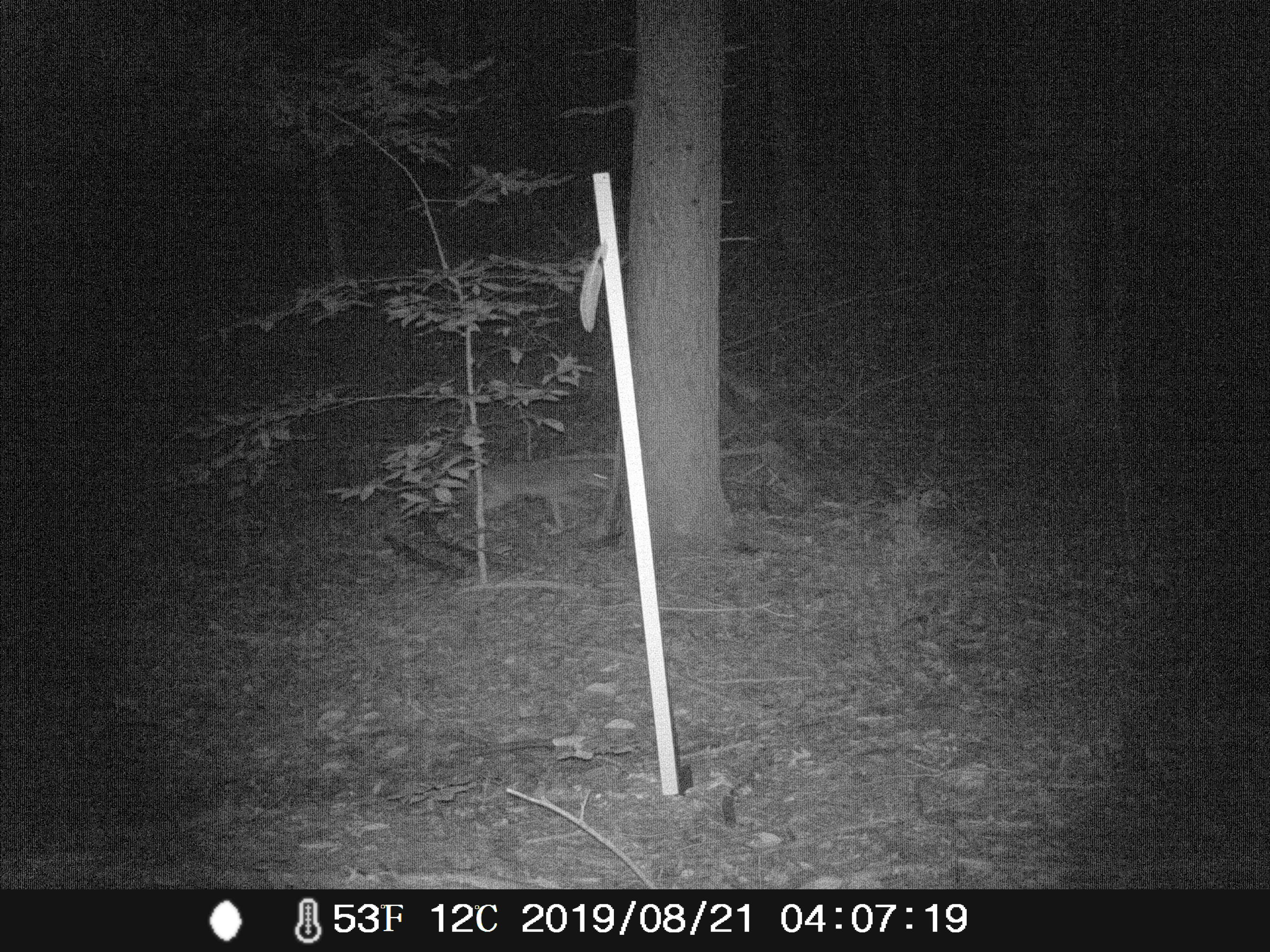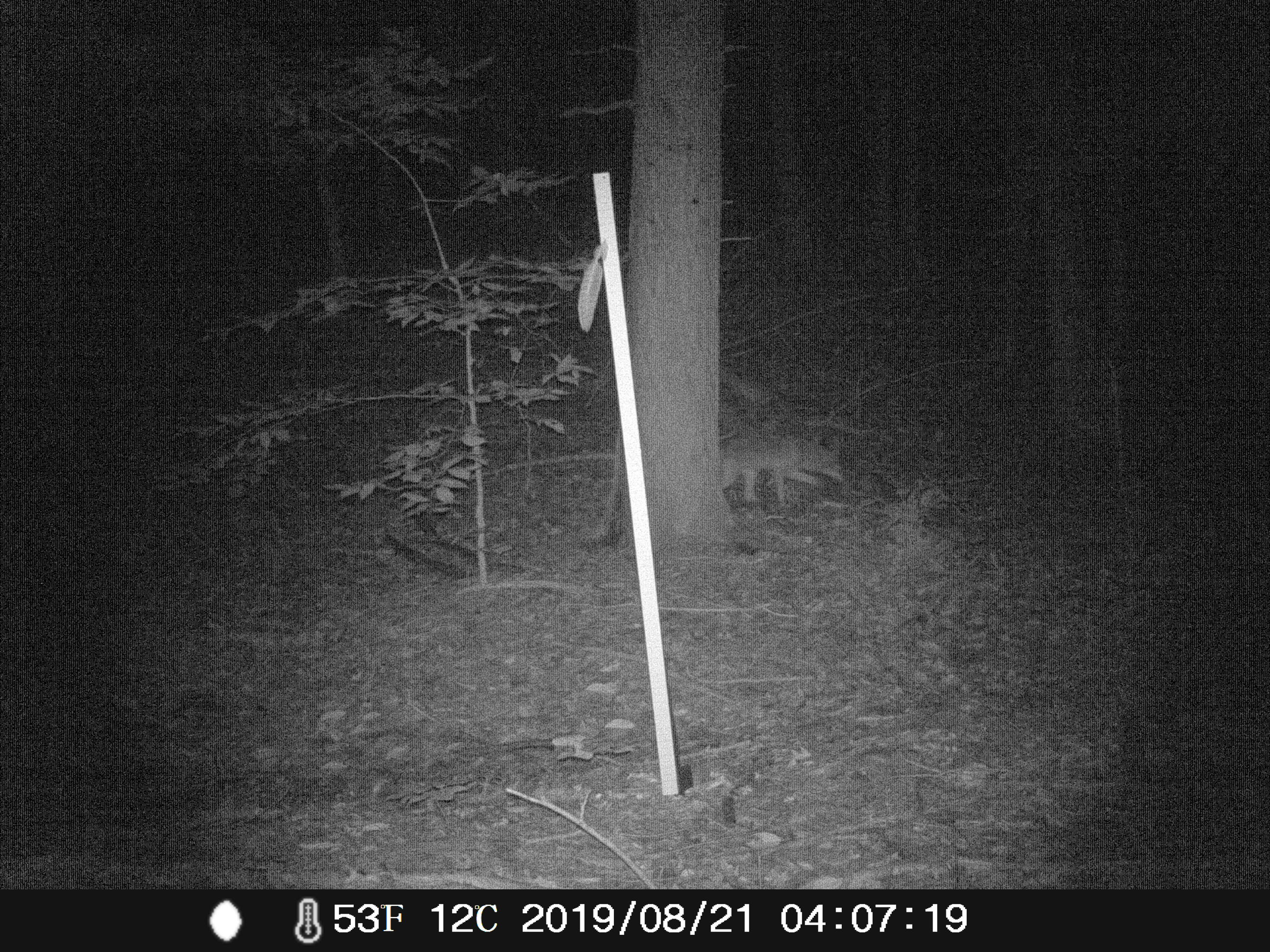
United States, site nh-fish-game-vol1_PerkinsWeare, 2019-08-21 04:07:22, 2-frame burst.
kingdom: Animalia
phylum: Chordata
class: Mammalia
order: Carnivora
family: Canidae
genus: Canis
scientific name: Canis latrans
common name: coyote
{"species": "coyote (Canis latrans)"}